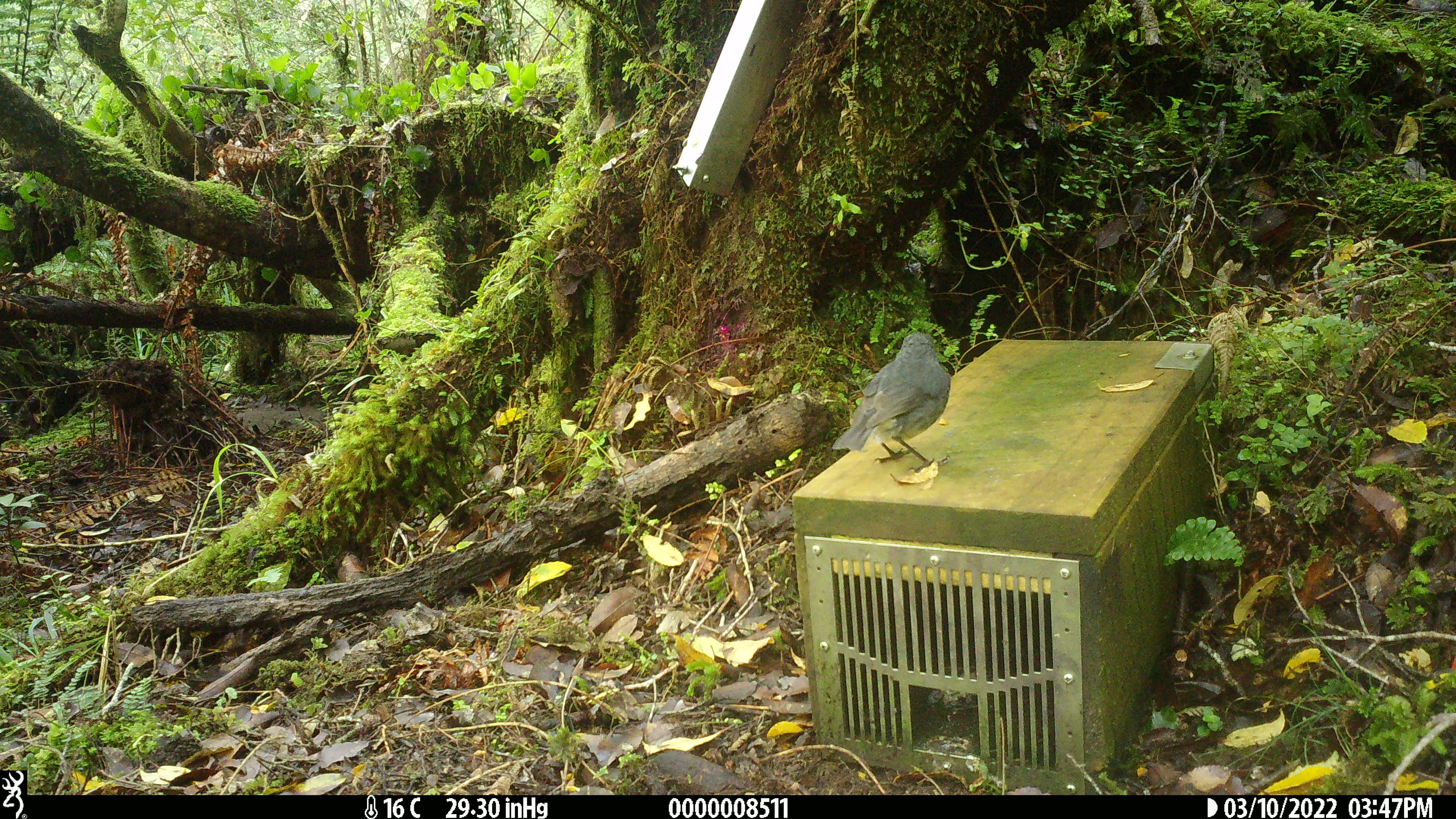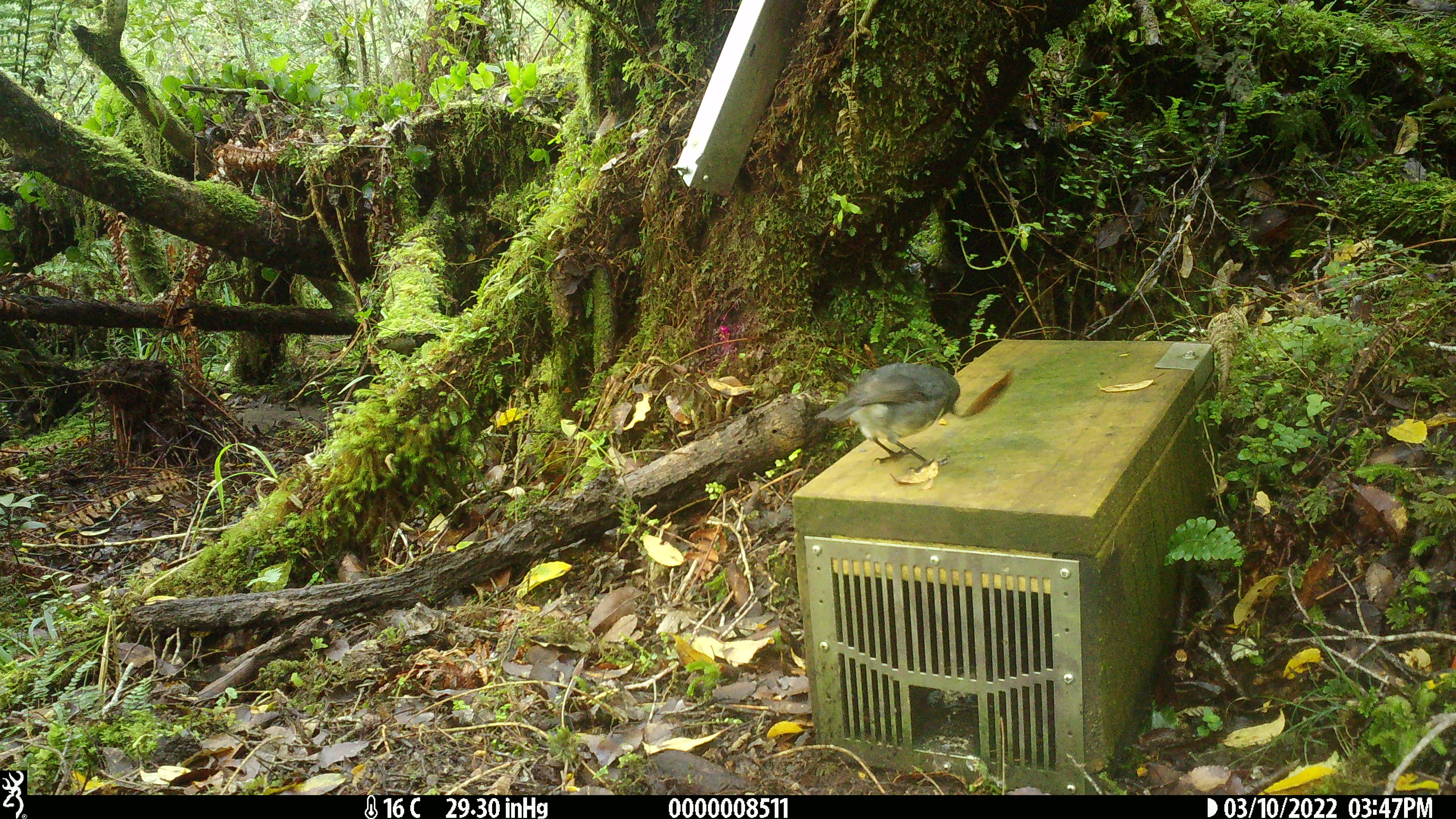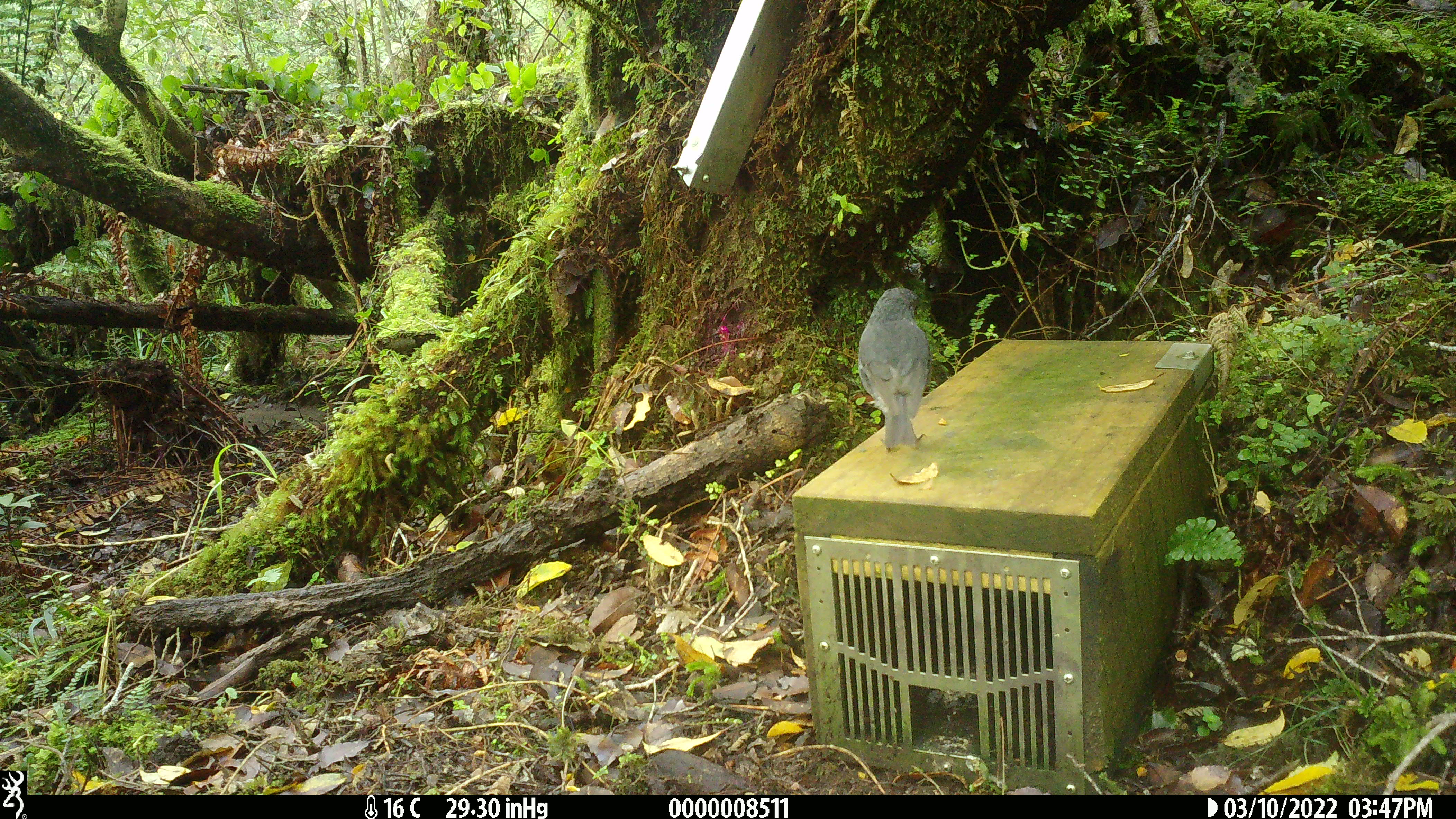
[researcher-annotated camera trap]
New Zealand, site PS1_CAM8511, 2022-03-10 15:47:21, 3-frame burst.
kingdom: Animalia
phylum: Chordata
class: Aves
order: Passeriformes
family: Petroicidae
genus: Petroica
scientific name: Petroica australis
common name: new zealand robin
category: robin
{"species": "robin (new zealand robin) (Petroica australis)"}